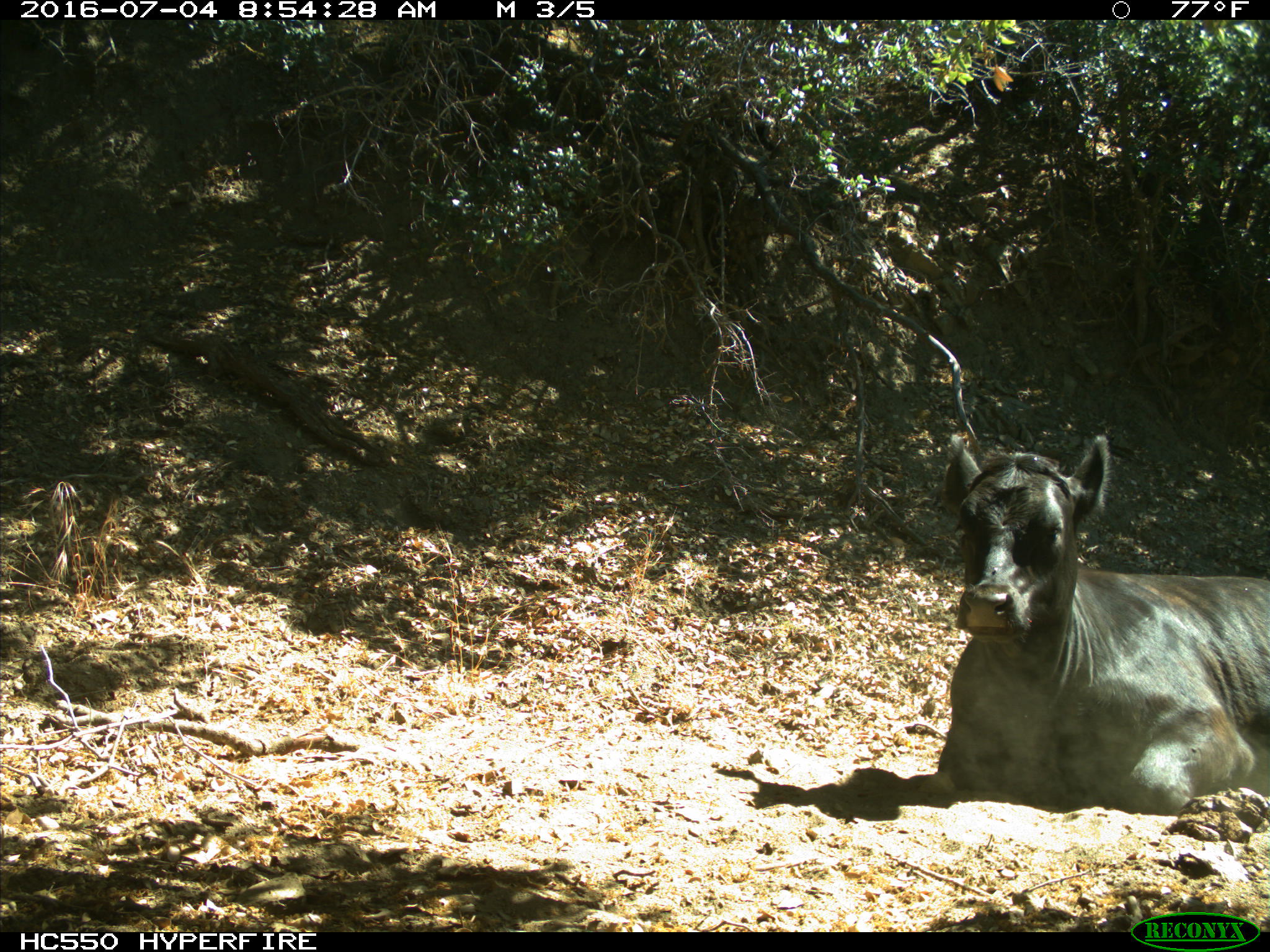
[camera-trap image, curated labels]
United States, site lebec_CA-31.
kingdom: Animalia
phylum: Chordata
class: Mammalia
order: Artiodactyla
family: Bovidae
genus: Bos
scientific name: Bos taurus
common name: domestic cow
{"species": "Bos taurus (domestic cow)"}